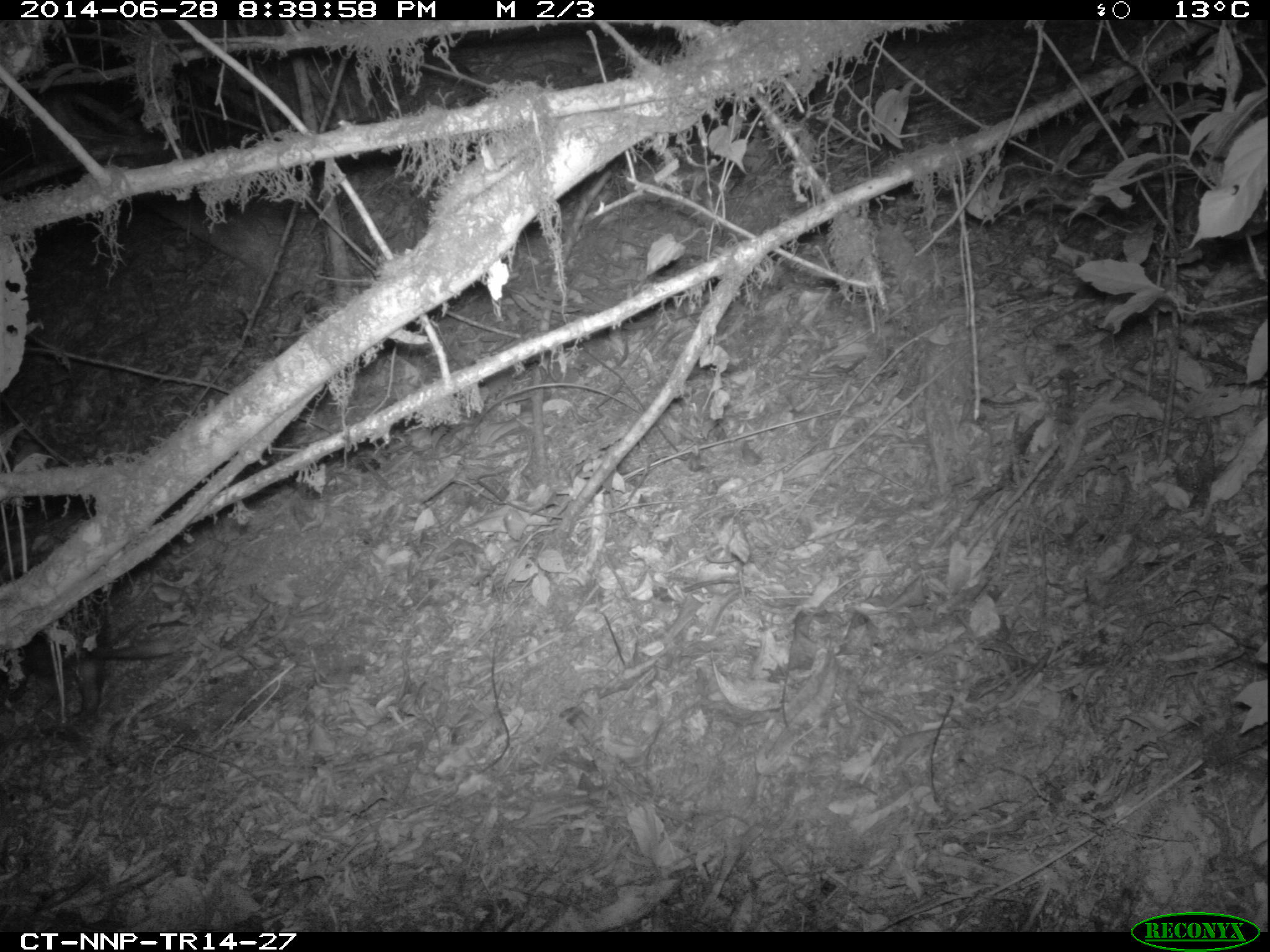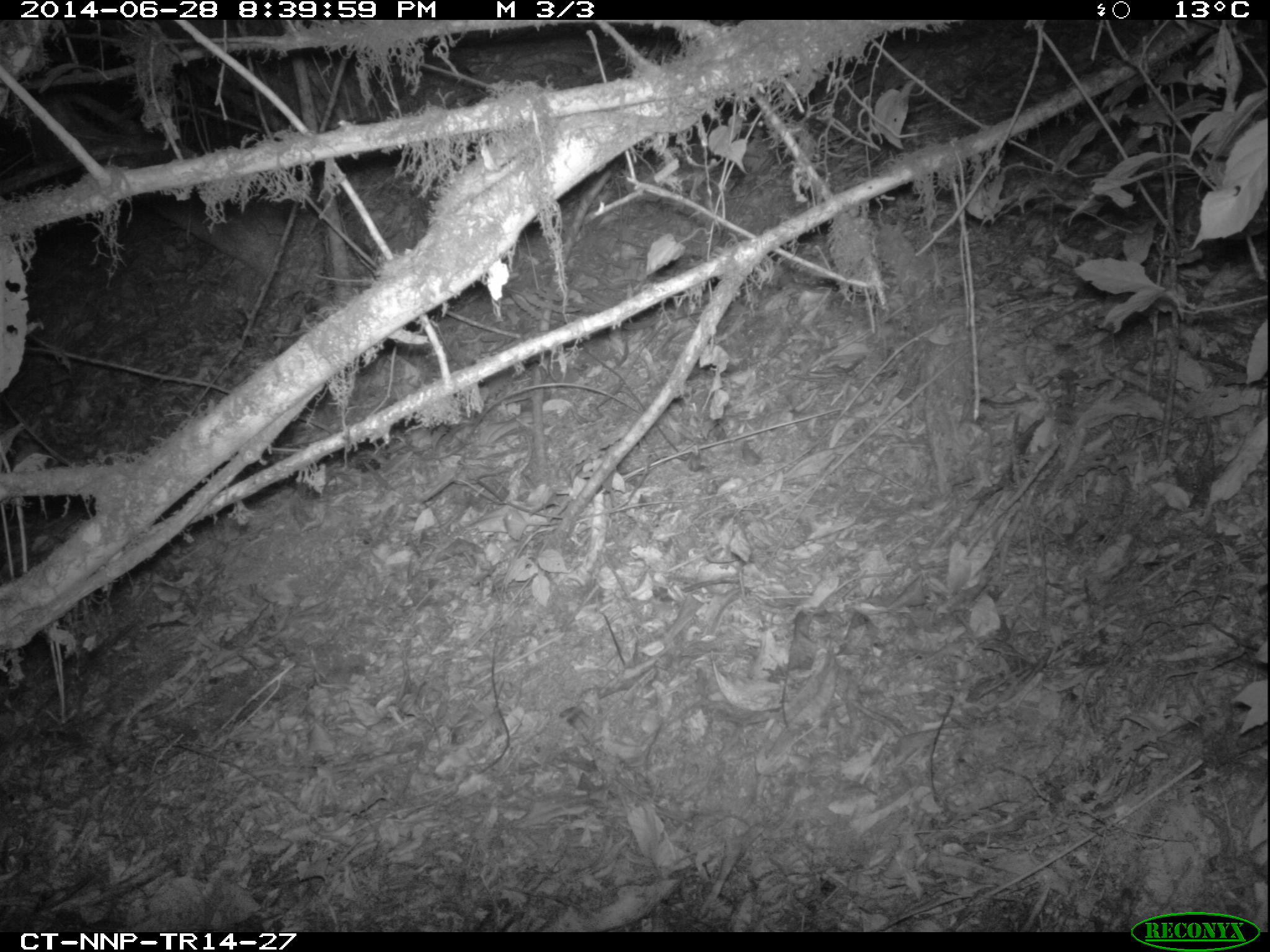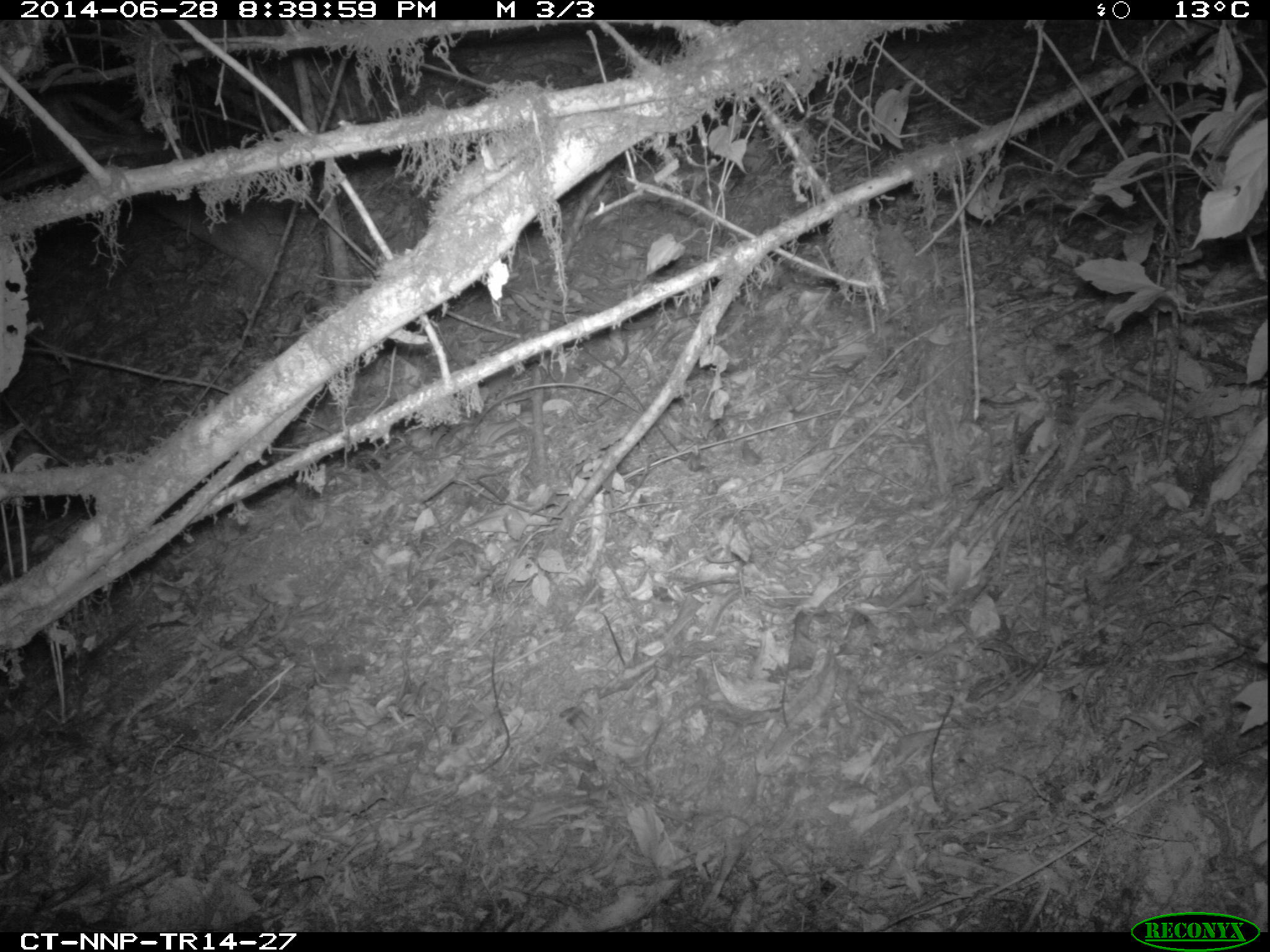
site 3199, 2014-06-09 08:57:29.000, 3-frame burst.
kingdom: Animalia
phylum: Chordata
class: Mammalia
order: Rodentia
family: Hystricidae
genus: Atherurus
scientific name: Atherurus africanus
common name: african brush-tailed porcupine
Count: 1.